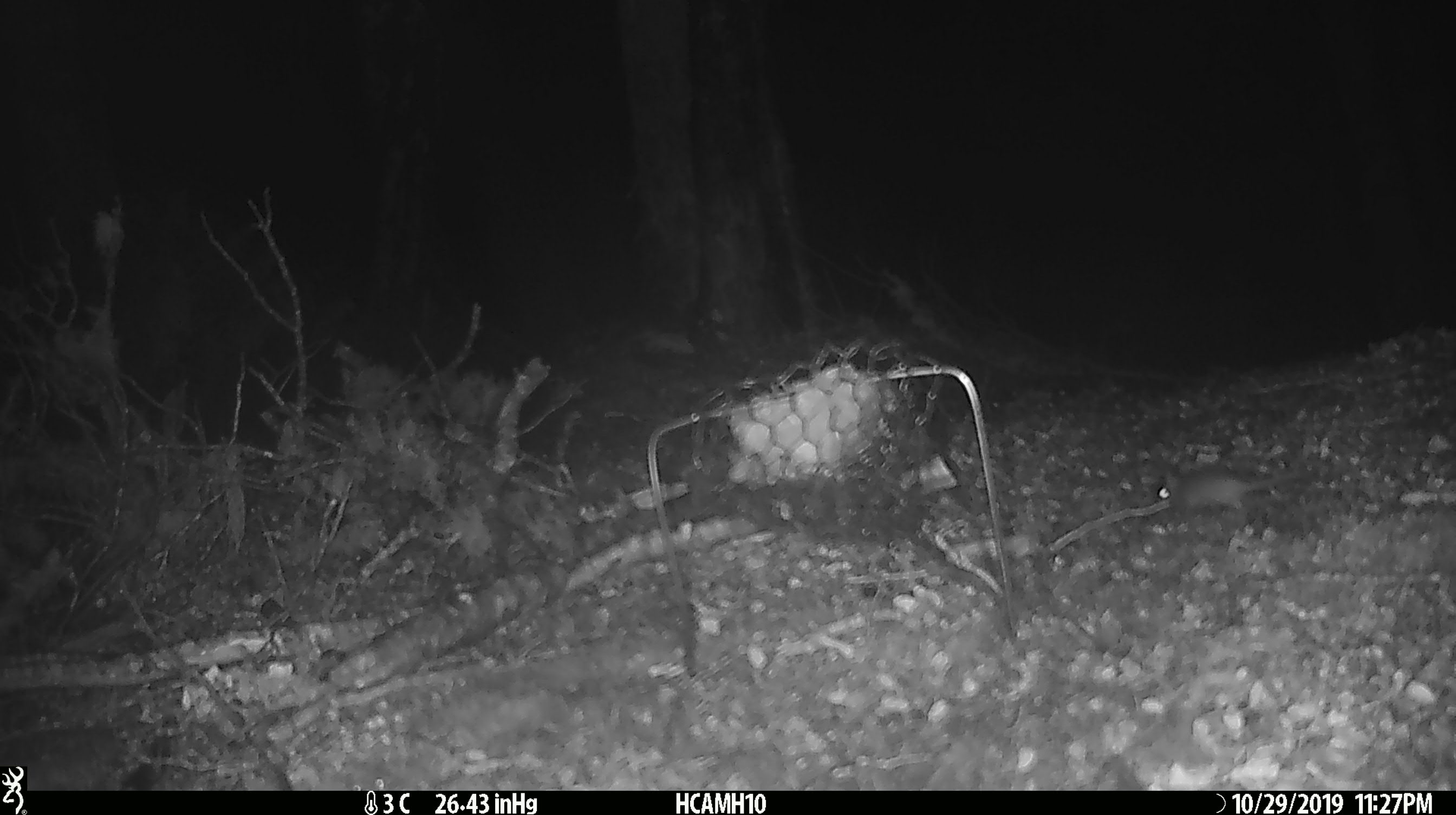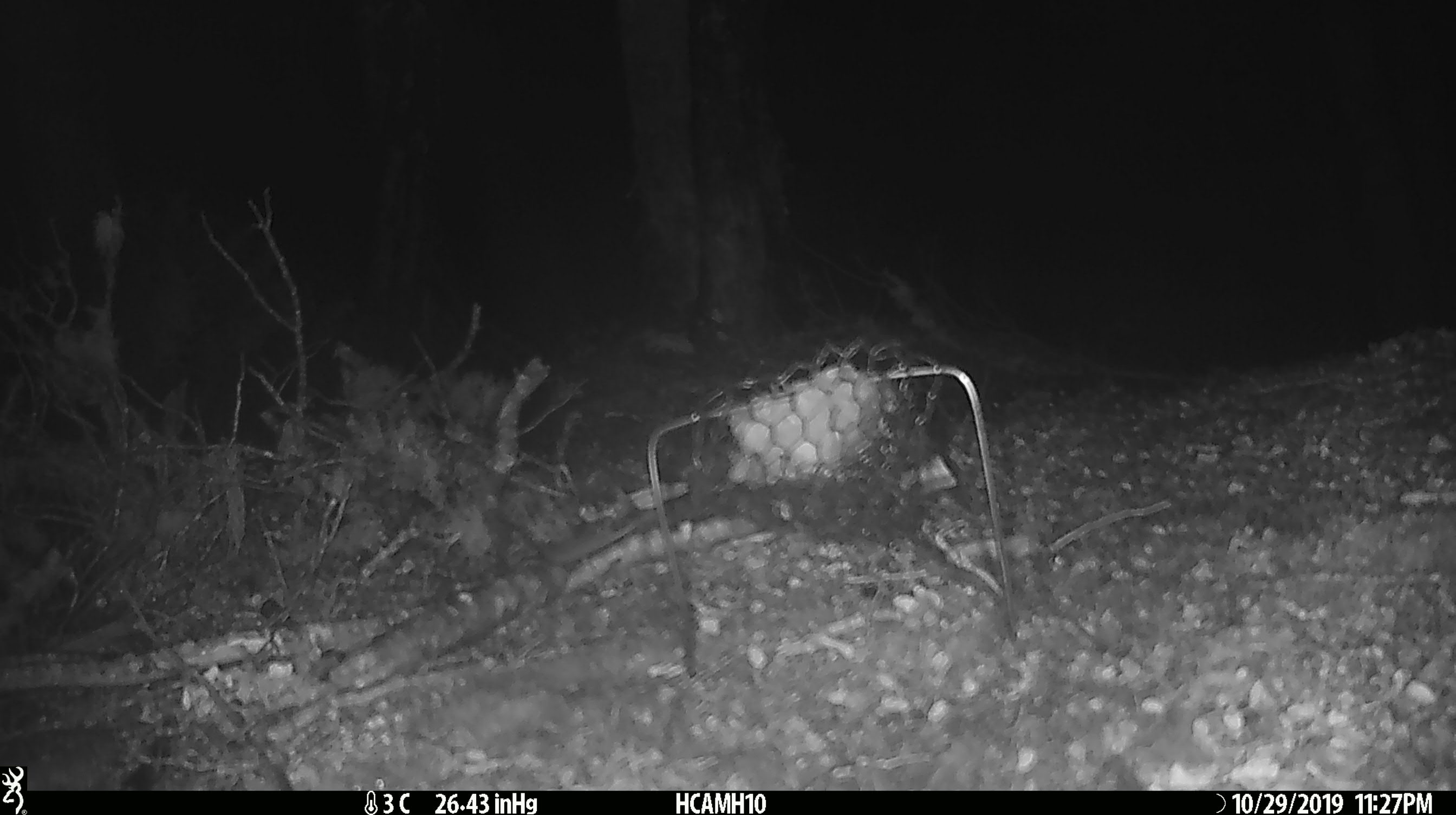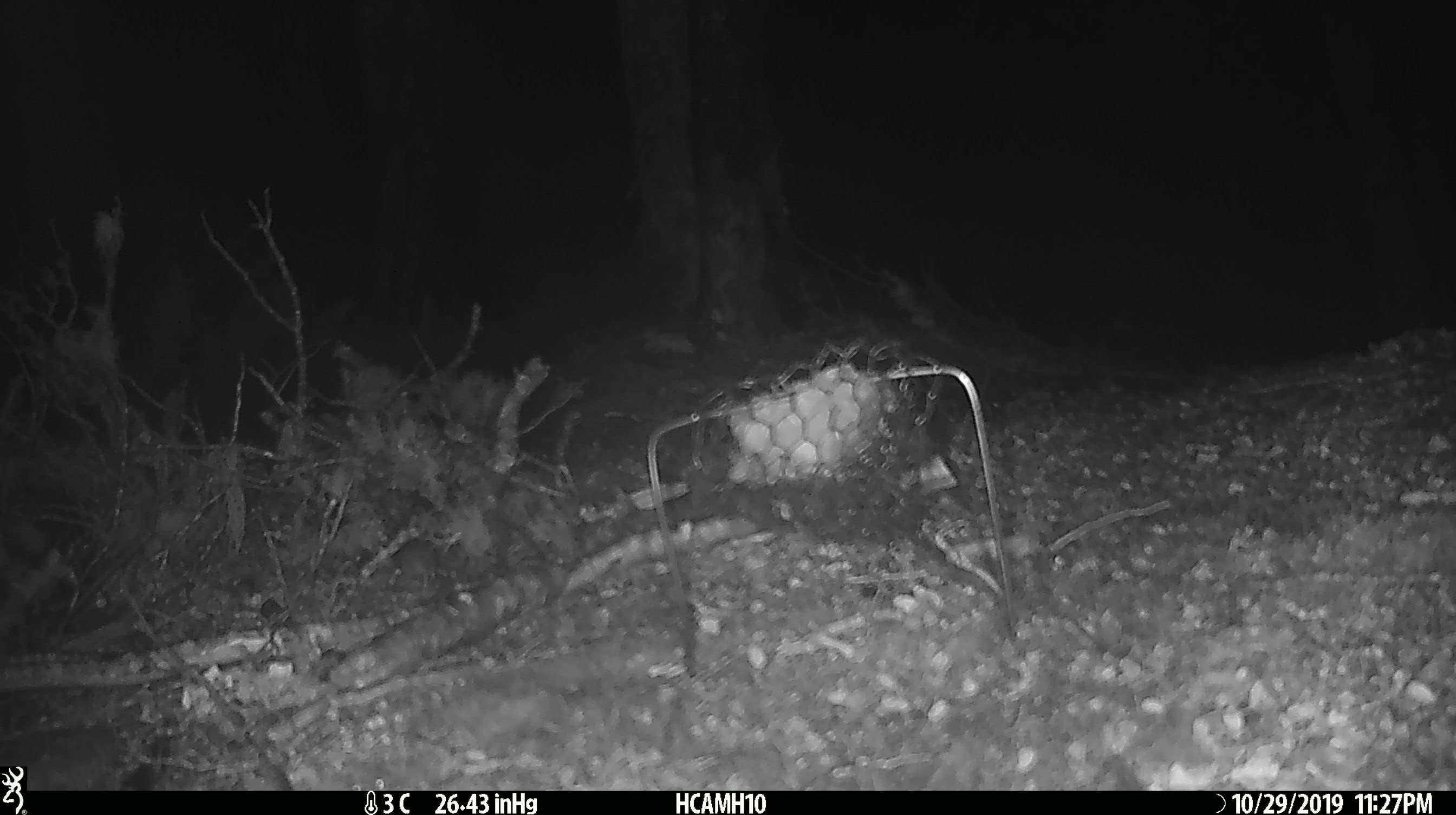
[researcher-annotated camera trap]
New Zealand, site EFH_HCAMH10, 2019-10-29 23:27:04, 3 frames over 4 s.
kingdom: Animalia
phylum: Chordata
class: Mammalia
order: Rodentia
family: Muridae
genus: Mus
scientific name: Mus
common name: mouse